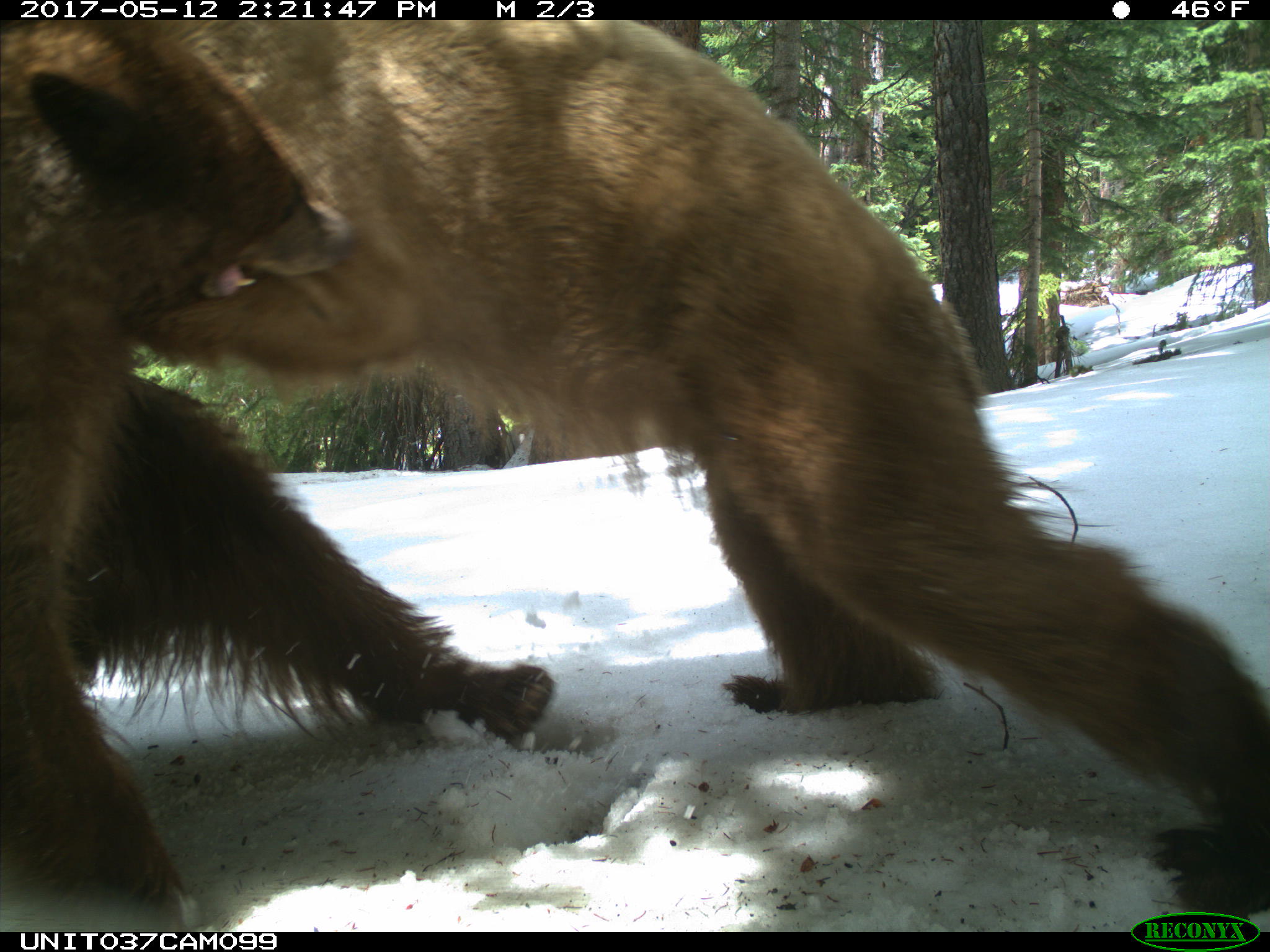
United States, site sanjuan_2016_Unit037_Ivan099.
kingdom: Animalia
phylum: Chordata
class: Mammalia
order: Carnivora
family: Ursidae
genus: Ursus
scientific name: Ursus americanus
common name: american black bear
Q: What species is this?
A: Ursus americanus (american black bear).